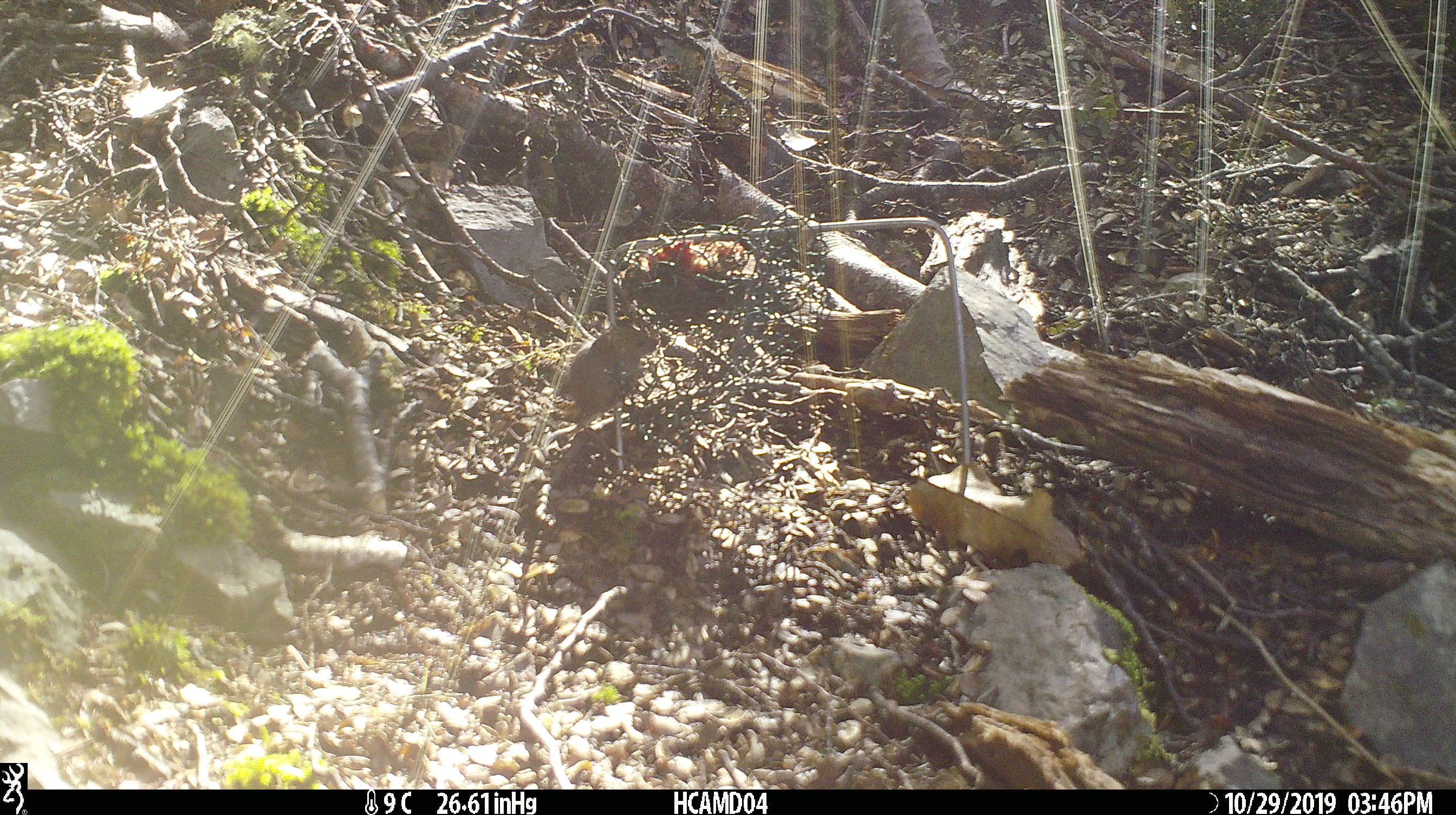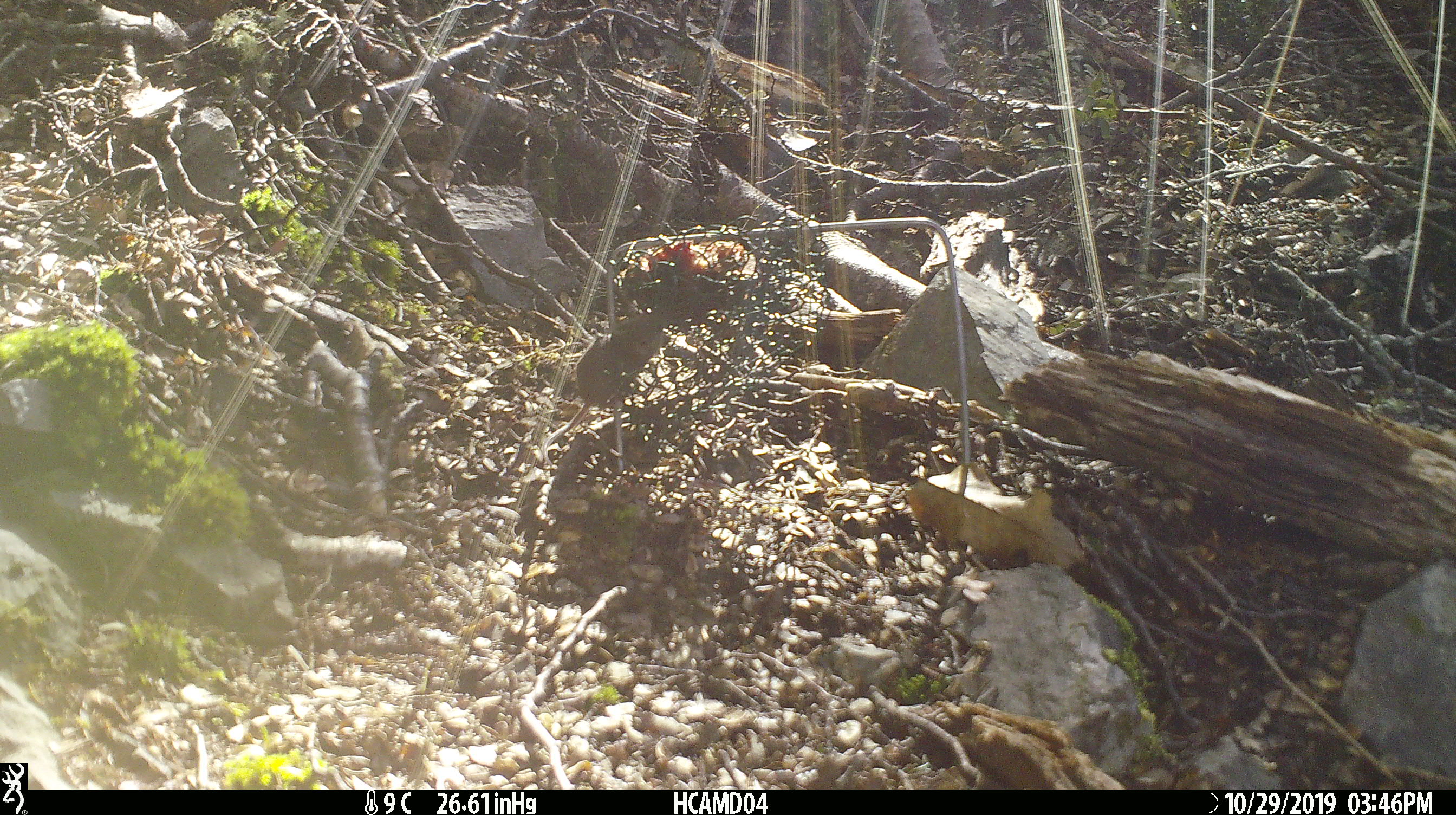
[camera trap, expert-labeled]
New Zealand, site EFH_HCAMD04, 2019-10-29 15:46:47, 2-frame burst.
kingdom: Animalia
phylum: Chordata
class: Mammalia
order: Rodentia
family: Muridae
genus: Mus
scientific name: Mus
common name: mouse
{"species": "mouse (Mus)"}